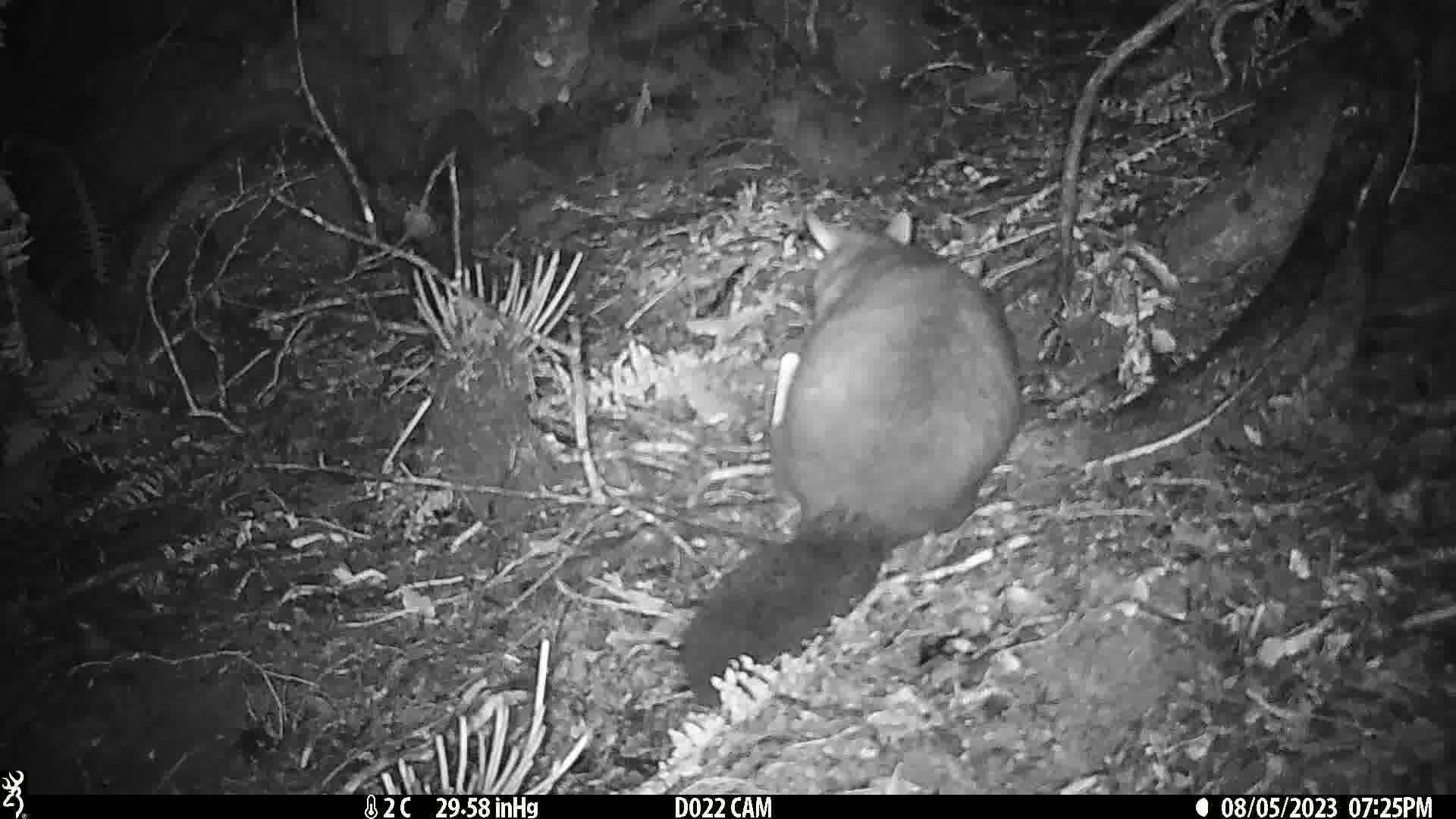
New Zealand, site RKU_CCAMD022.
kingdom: Animalia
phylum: Chordata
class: Mammalia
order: Diprotodontia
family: Phalangeridae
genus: Trichosurus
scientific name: Trichosurus vulpecula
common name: common brushtail possum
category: possum